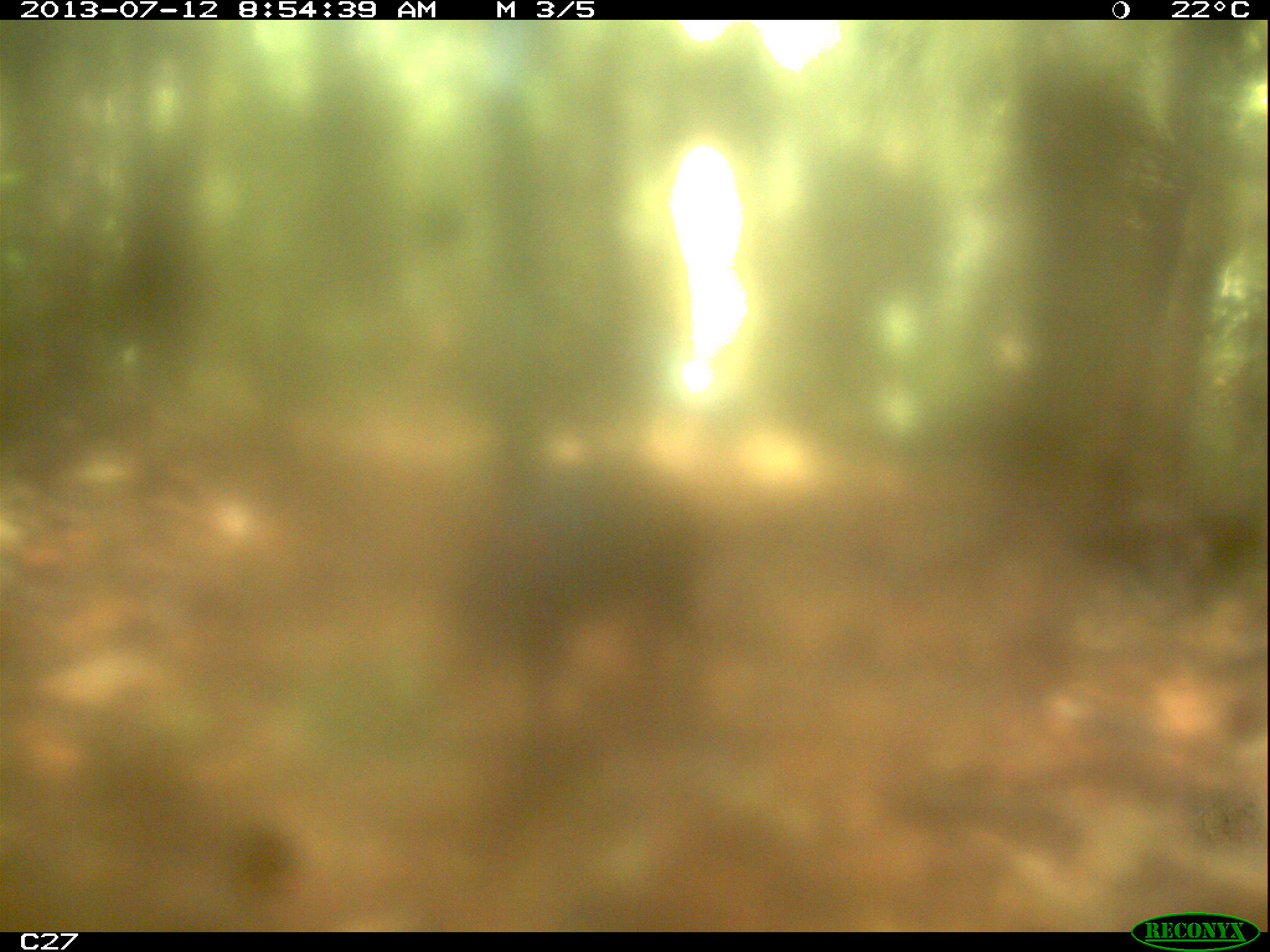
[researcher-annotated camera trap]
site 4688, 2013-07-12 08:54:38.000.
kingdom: Animalia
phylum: Chordata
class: Mammalia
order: Rodentia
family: Dasyproctidae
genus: Dasyprocta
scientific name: Dasyprocta leporina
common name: red-rumped agouti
Dasyprocta leporina (red-rumped agouti), count 1, age adult.